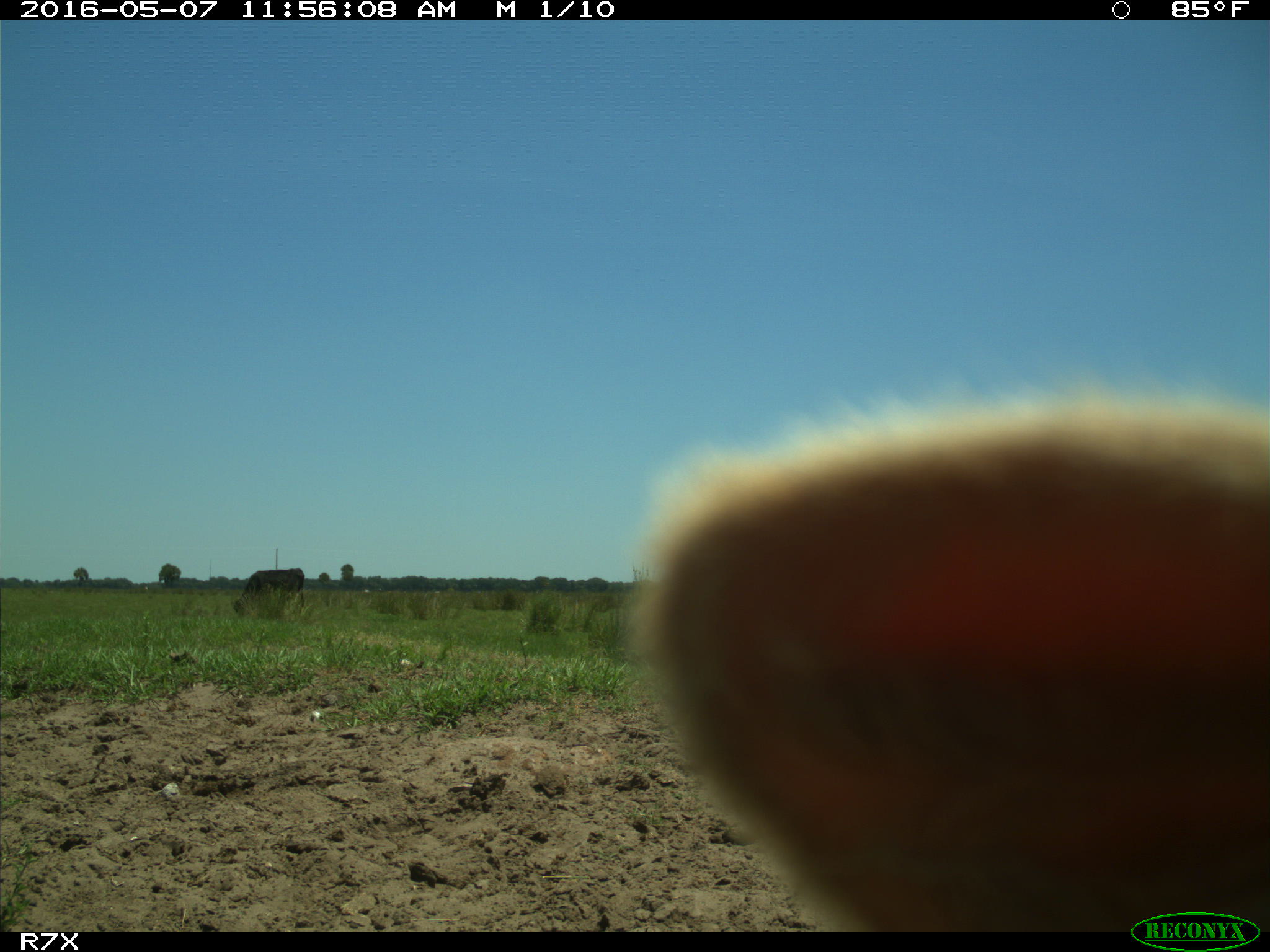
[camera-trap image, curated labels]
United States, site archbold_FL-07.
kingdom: Animalia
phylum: Chordata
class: Mammalia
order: Artiodactyla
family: Bovidae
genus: Bos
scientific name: Bos taurus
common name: domestic cow